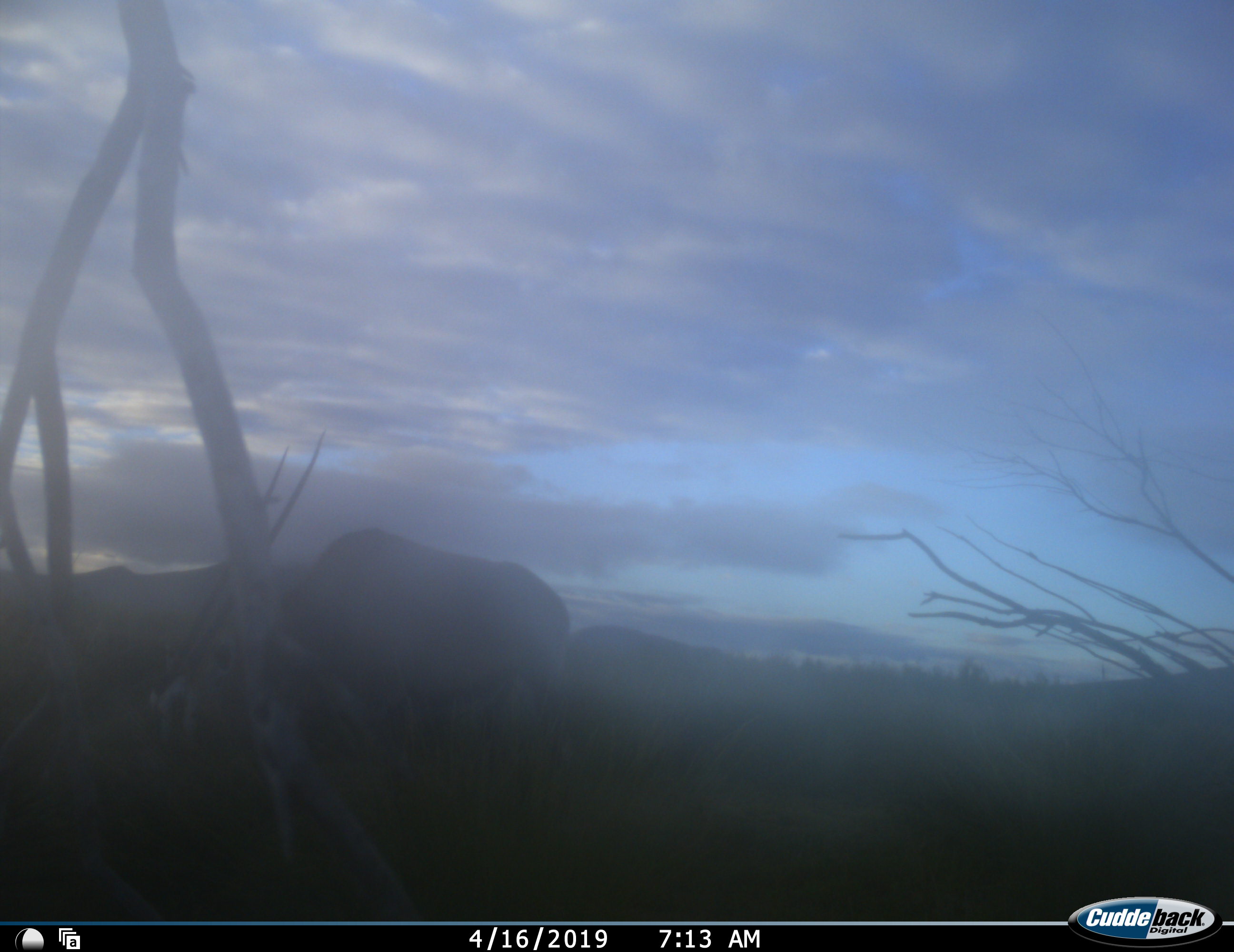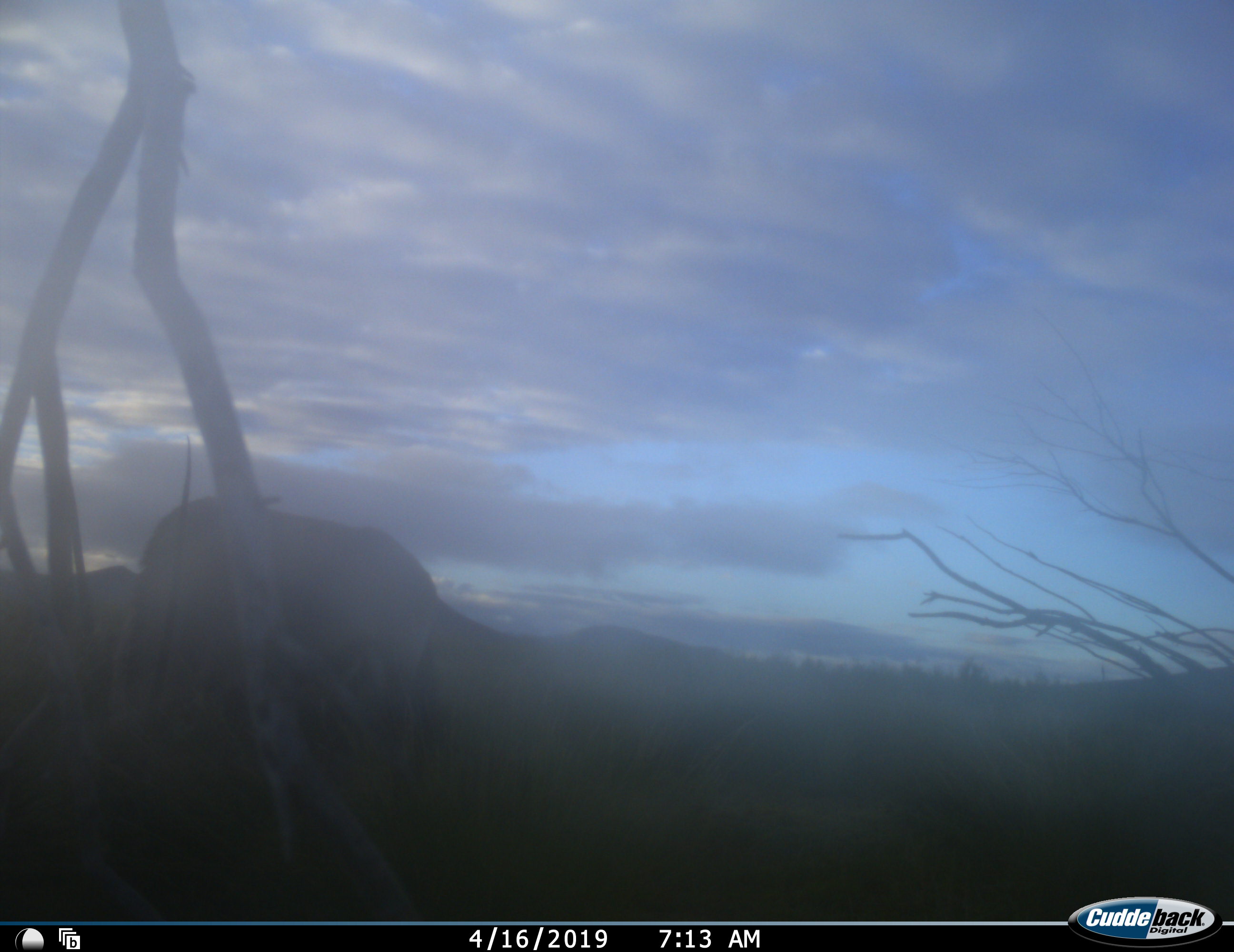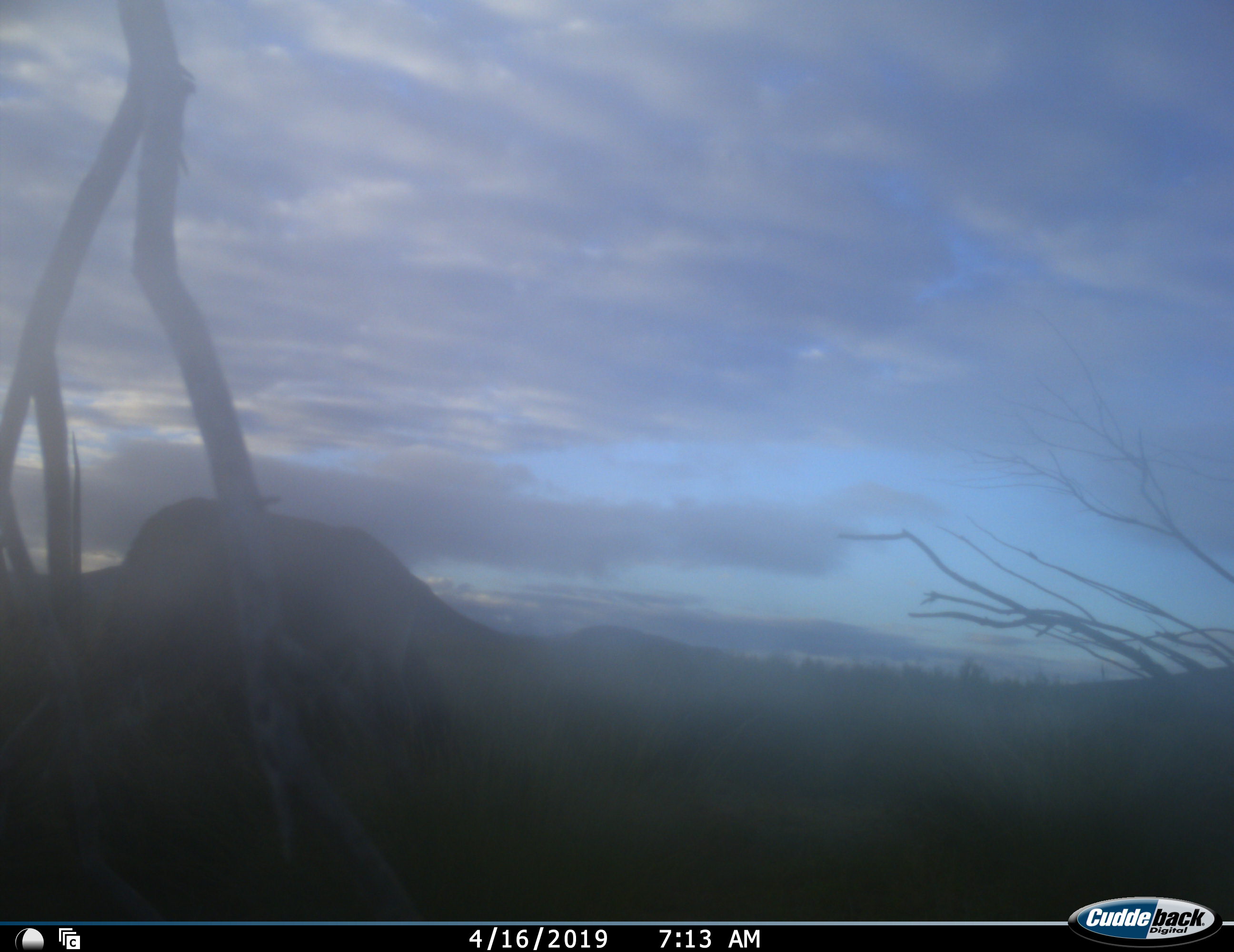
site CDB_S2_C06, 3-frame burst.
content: unidentified animal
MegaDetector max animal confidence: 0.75